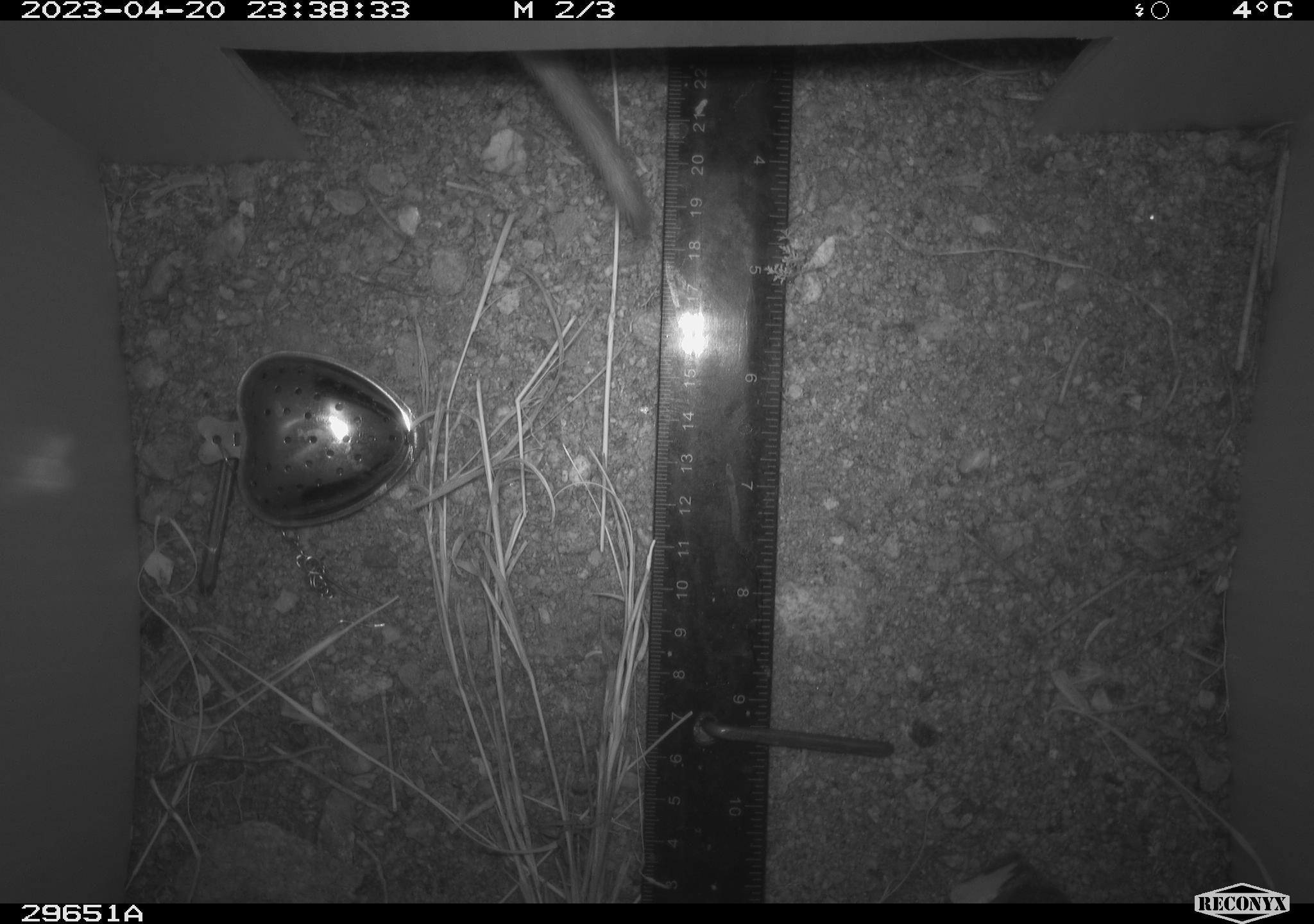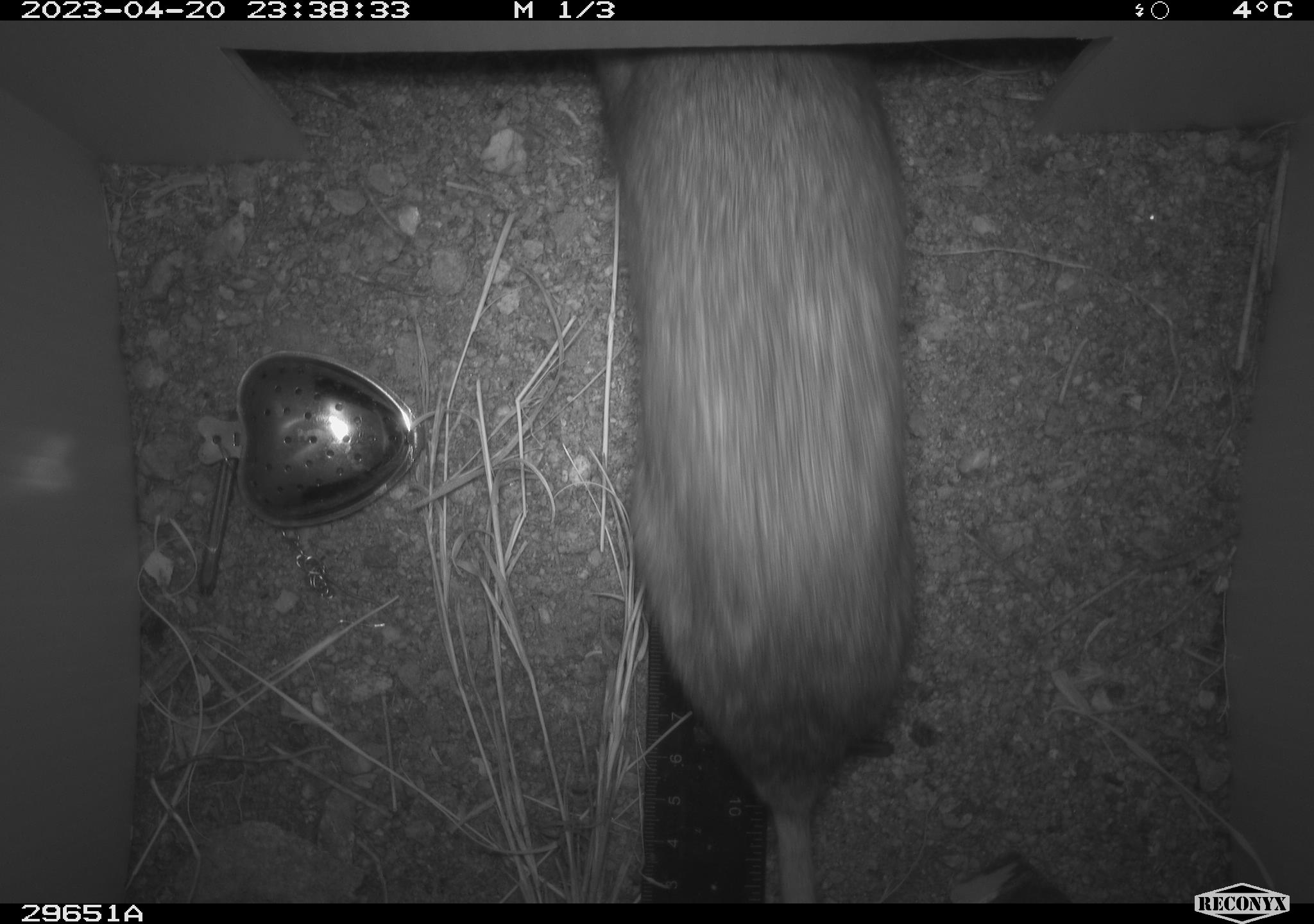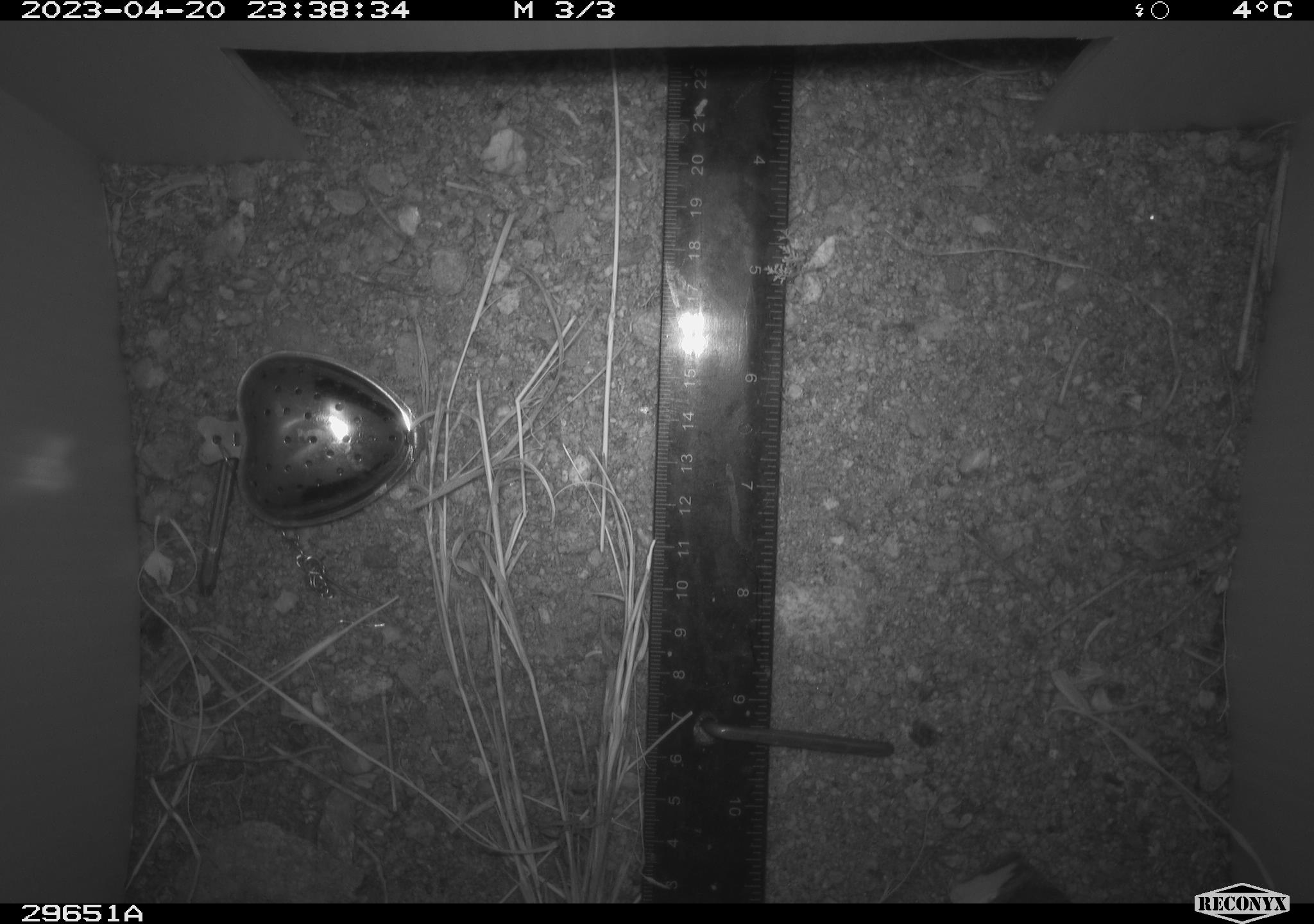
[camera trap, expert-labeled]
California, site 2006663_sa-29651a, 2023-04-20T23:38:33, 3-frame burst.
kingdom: Animalia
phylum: Chordata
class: Mammalia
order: Rodentia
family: Cricetidae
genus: Neotoma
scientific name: Neotoma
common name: pack rat or woodrat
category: neotoma species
Neotoma species (pack rat or woodrat) (Neotoma).